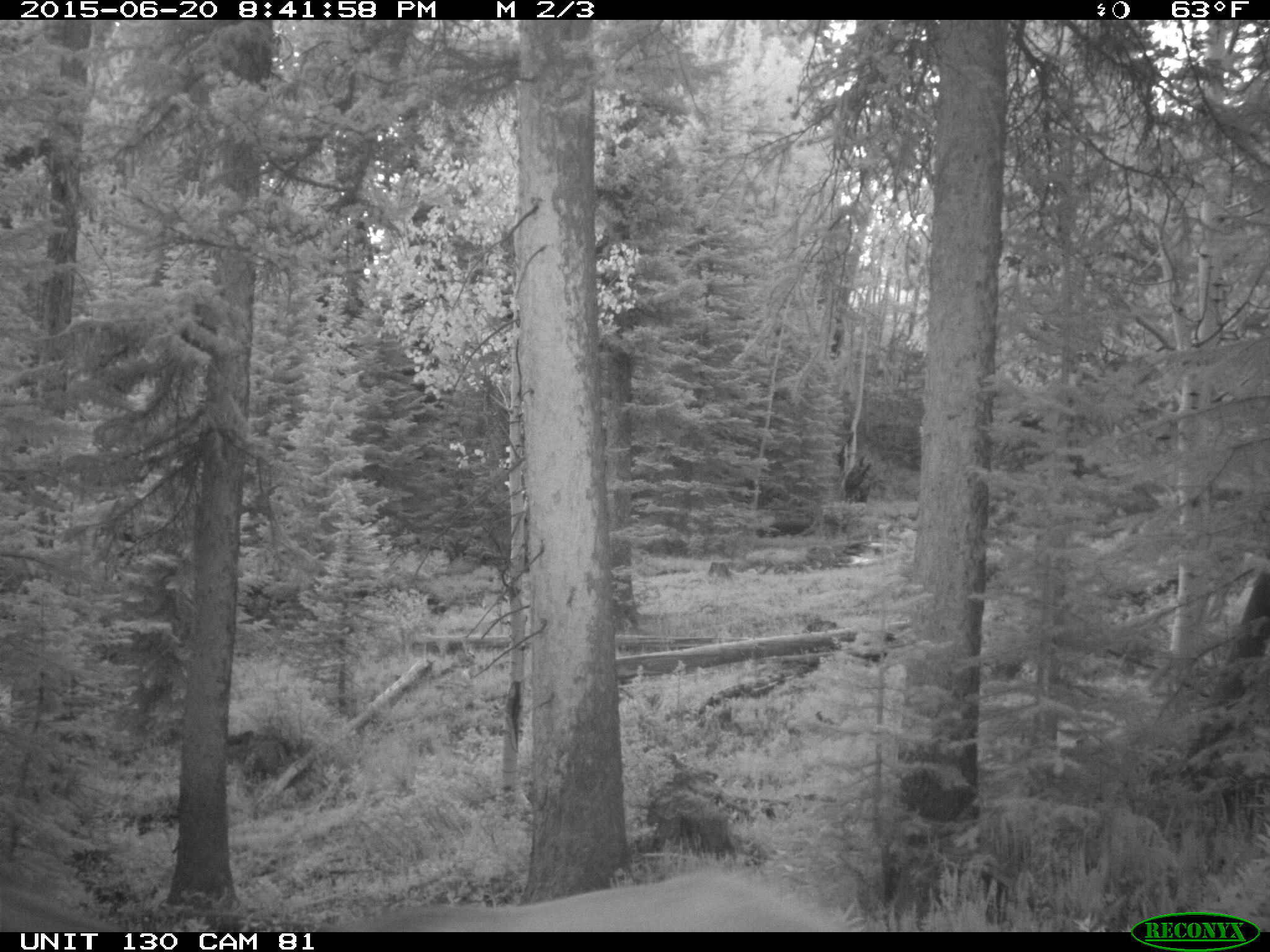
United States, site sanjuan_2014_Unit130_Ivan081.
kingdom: Animalia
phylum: Chordata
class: Mammalia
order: Artiodactyla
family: Cervidae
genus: Cervus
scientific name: Cervus elaphus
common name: red deer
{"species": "Cervus elaphus (red deer)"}